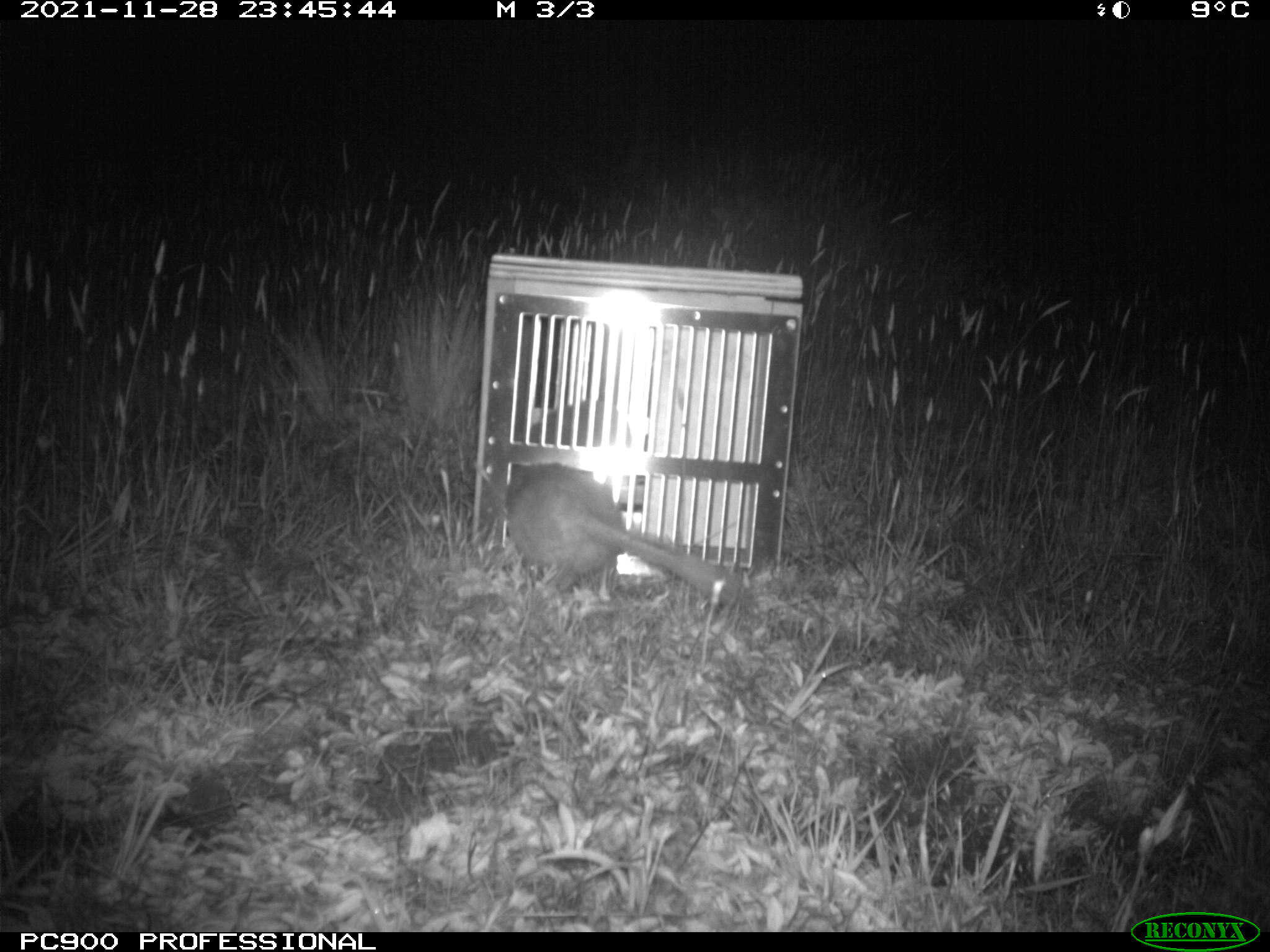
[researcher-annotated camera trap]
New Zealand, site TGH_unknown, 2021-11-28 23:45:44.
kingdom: Animalia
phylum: Chordata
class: Mammalia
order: Carnivora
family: Mustelidae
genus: Mustela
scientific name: Mustela furo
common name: ferret